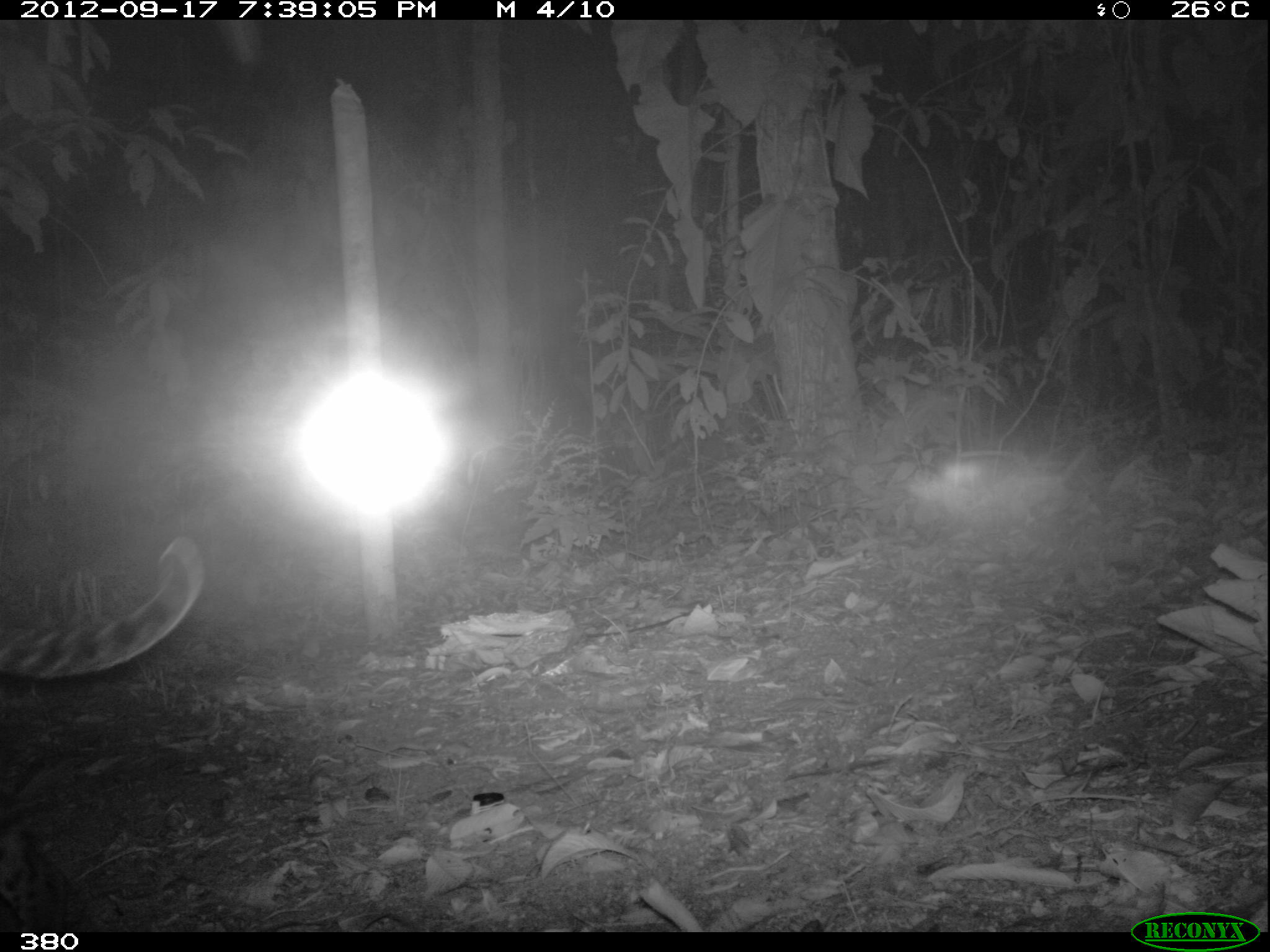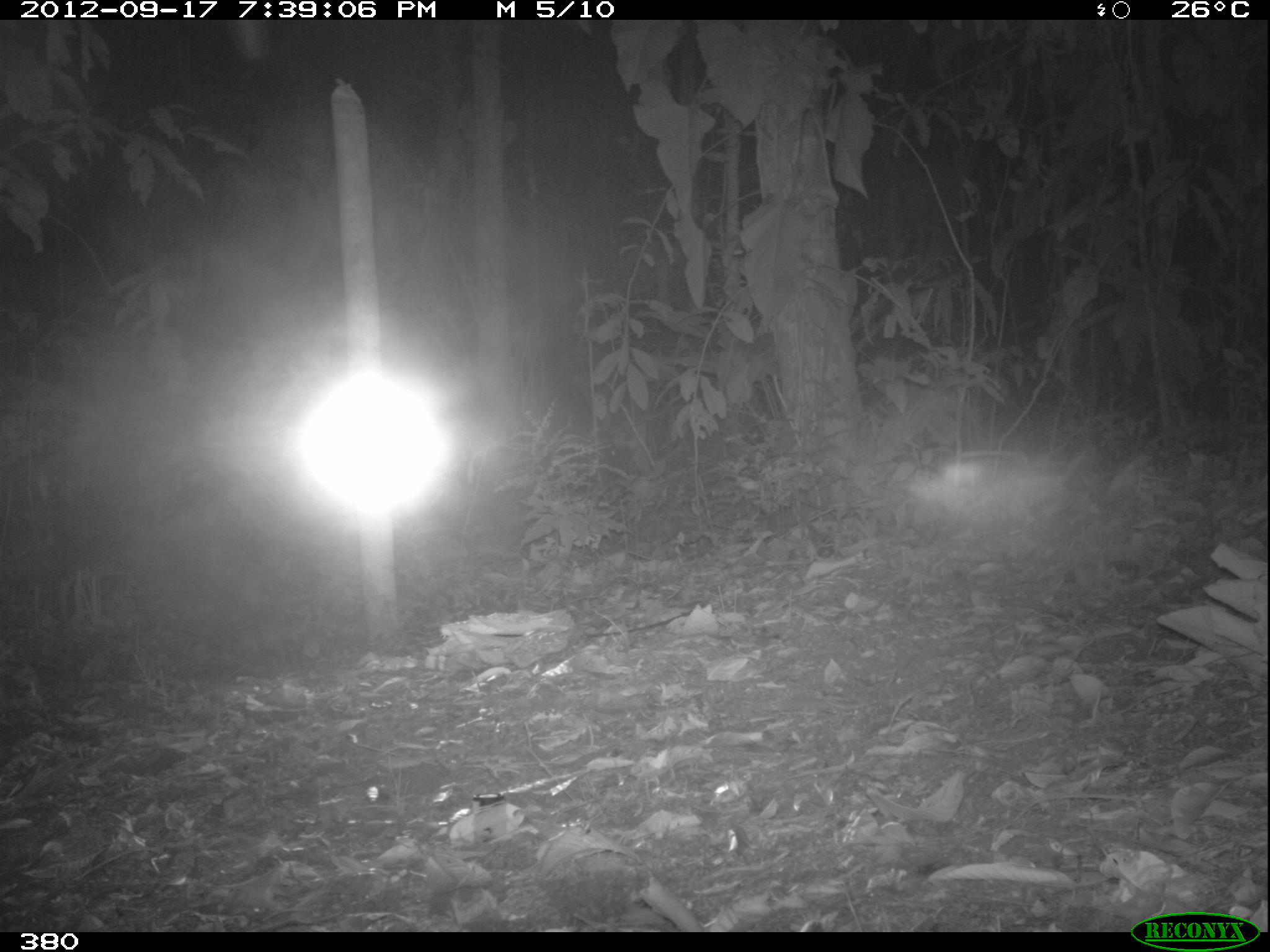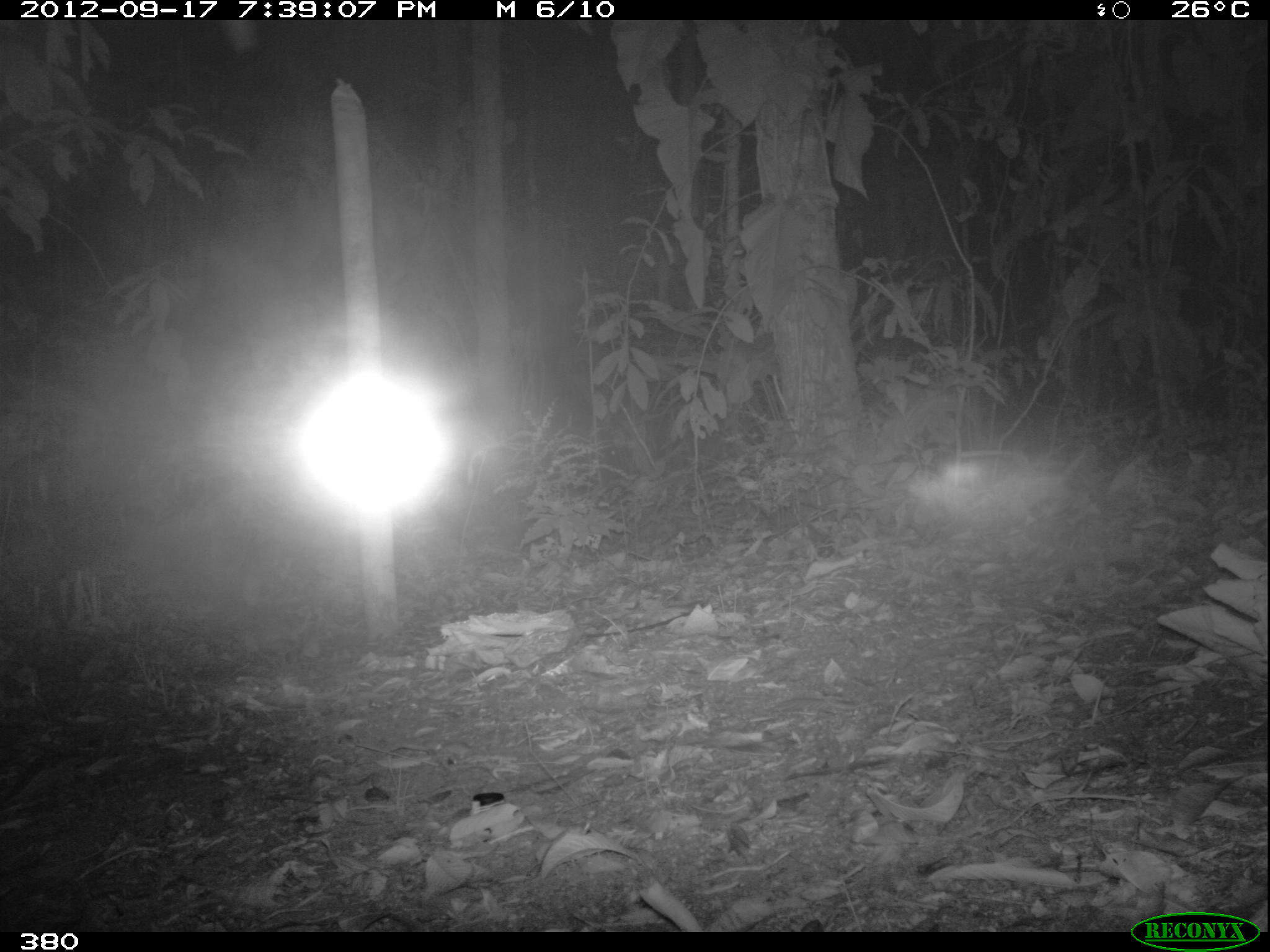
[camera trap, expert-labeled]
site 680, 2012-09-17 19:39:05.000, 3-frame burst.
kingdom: Animalia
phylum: Chordata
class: Mammalia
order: Carnivora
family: Felidae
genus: Leopardus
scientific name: Leopardus pardalis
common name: ocelot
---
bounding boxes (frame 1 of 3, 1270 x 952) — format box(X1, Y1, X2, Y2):
leopardus pardalis: box(2, 532, 207, 928)